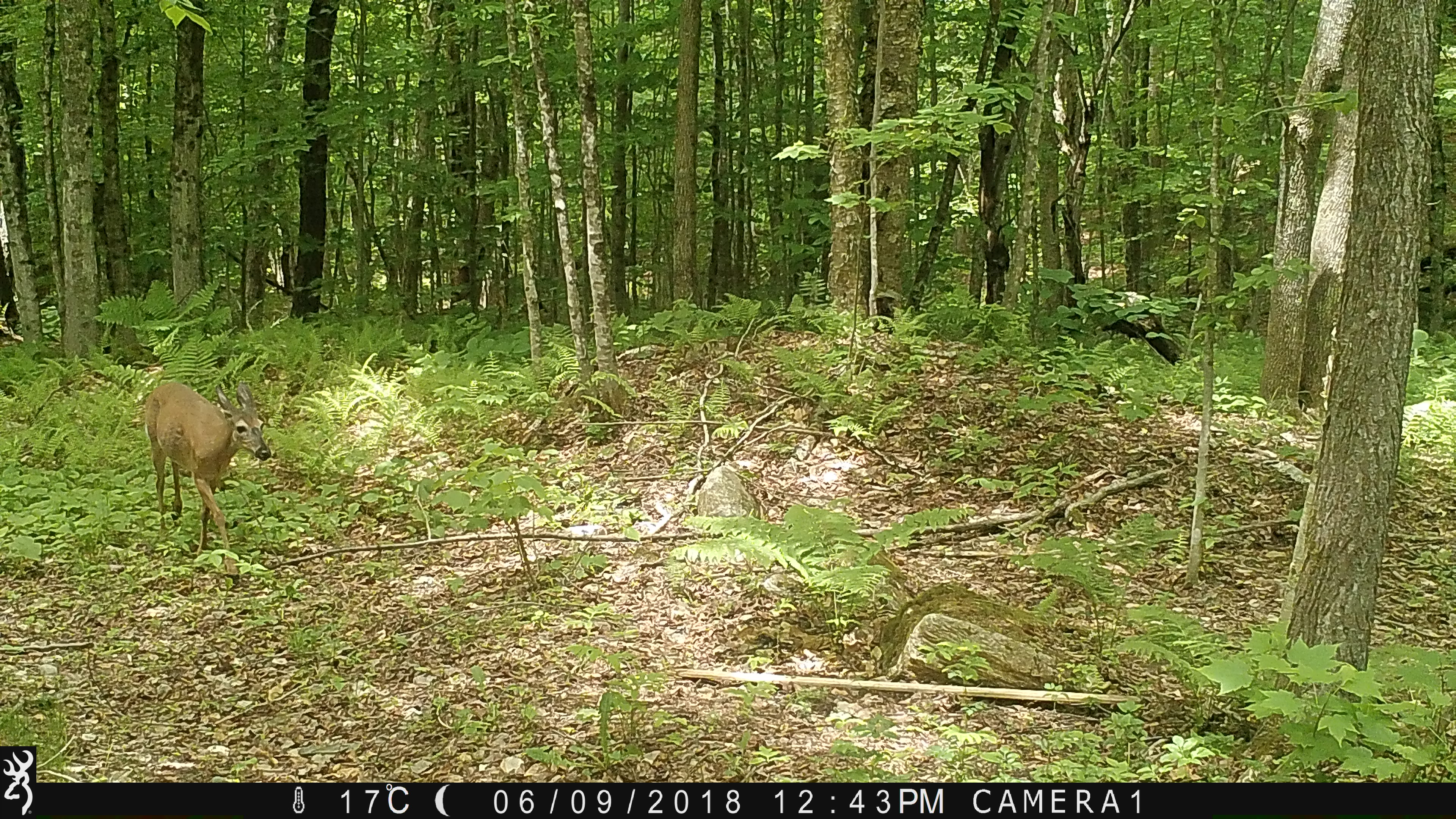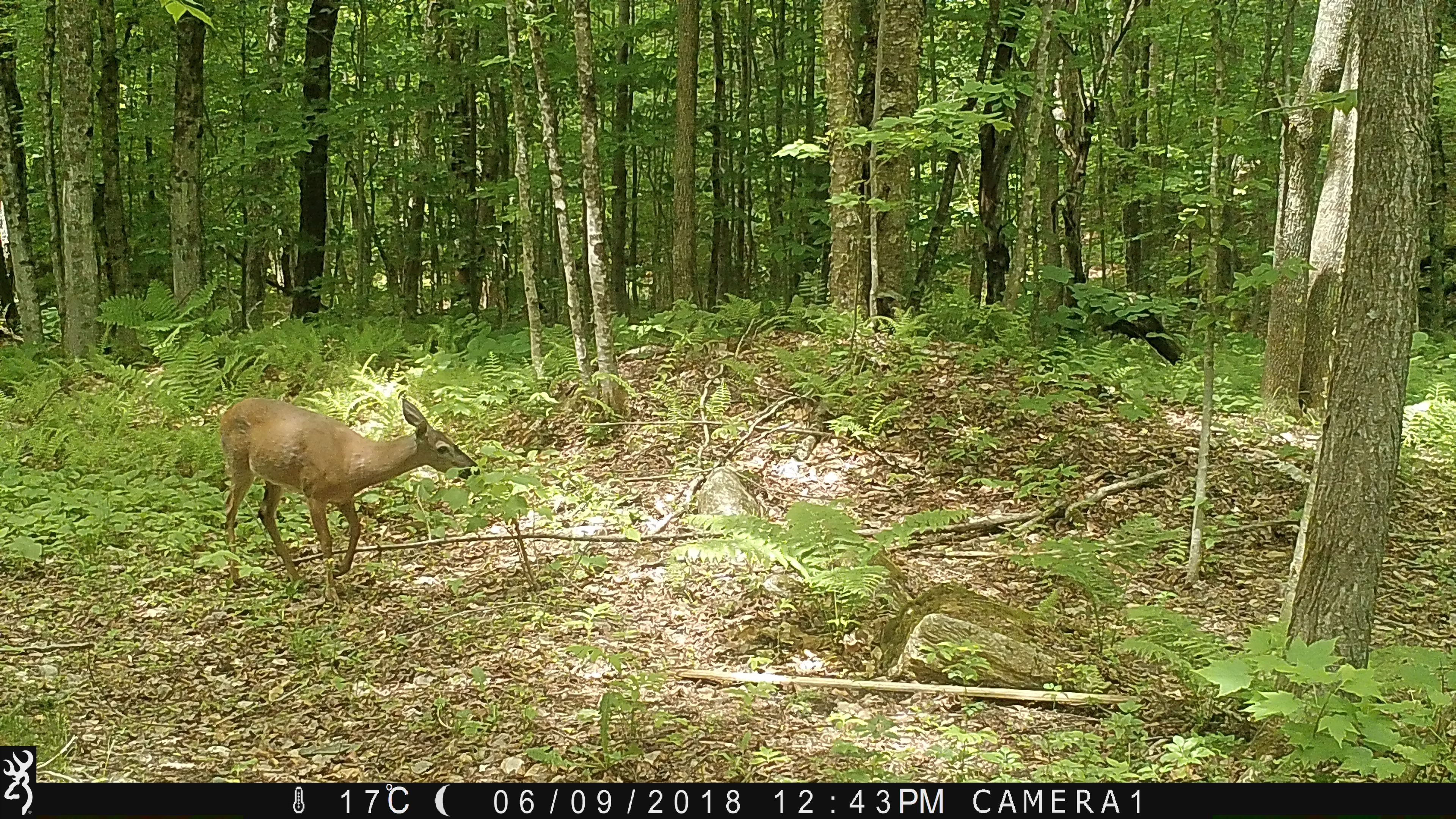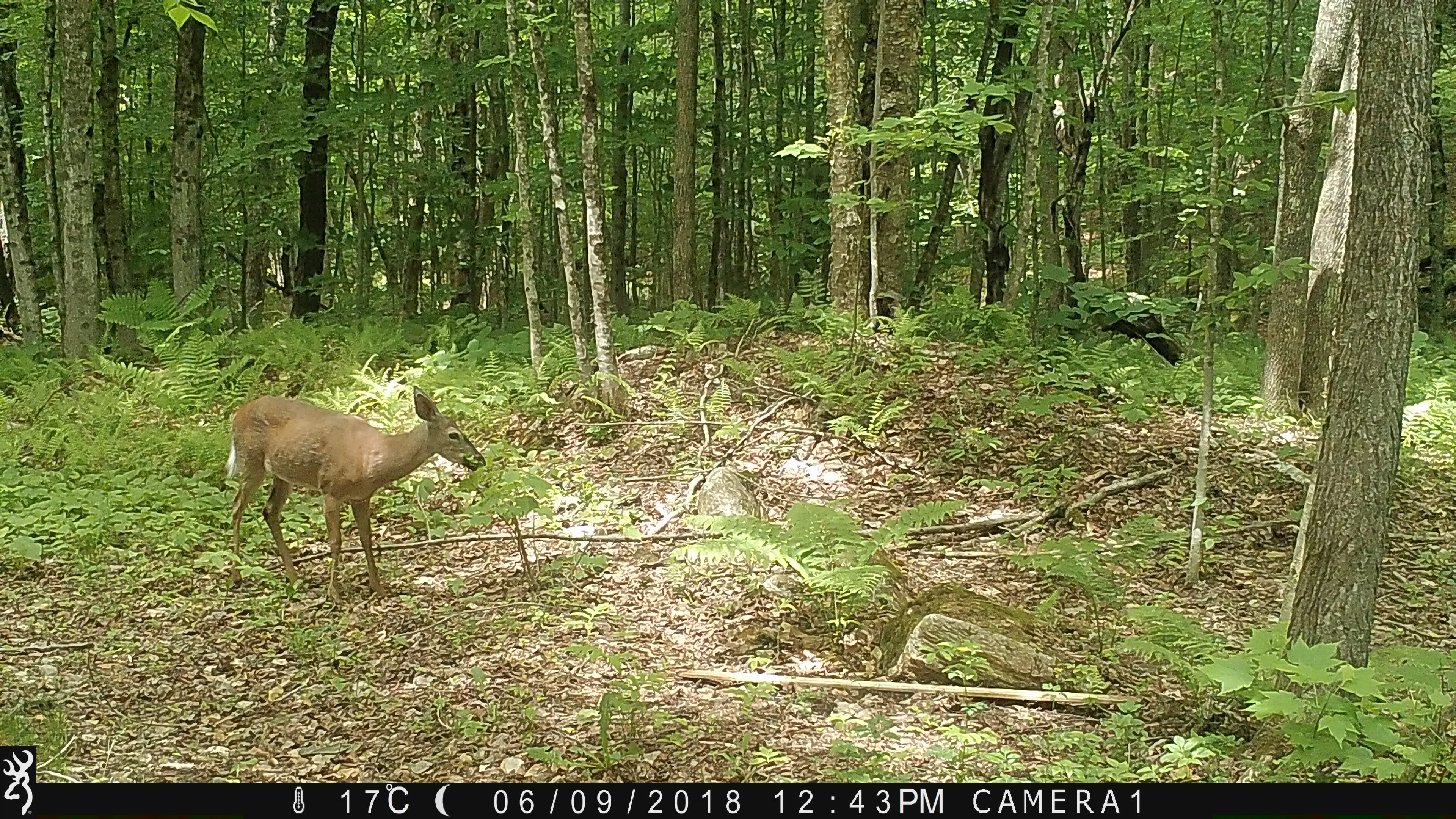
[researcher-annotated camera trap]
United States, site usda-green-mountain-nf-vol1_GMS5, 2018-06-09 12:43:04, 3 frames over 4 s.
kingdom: Animalia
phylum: Chordata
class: Mammalia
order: Artiodactyla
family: Cervidae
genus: Odocoileus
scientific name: Odocoileus virginianus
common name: white-tailed deer